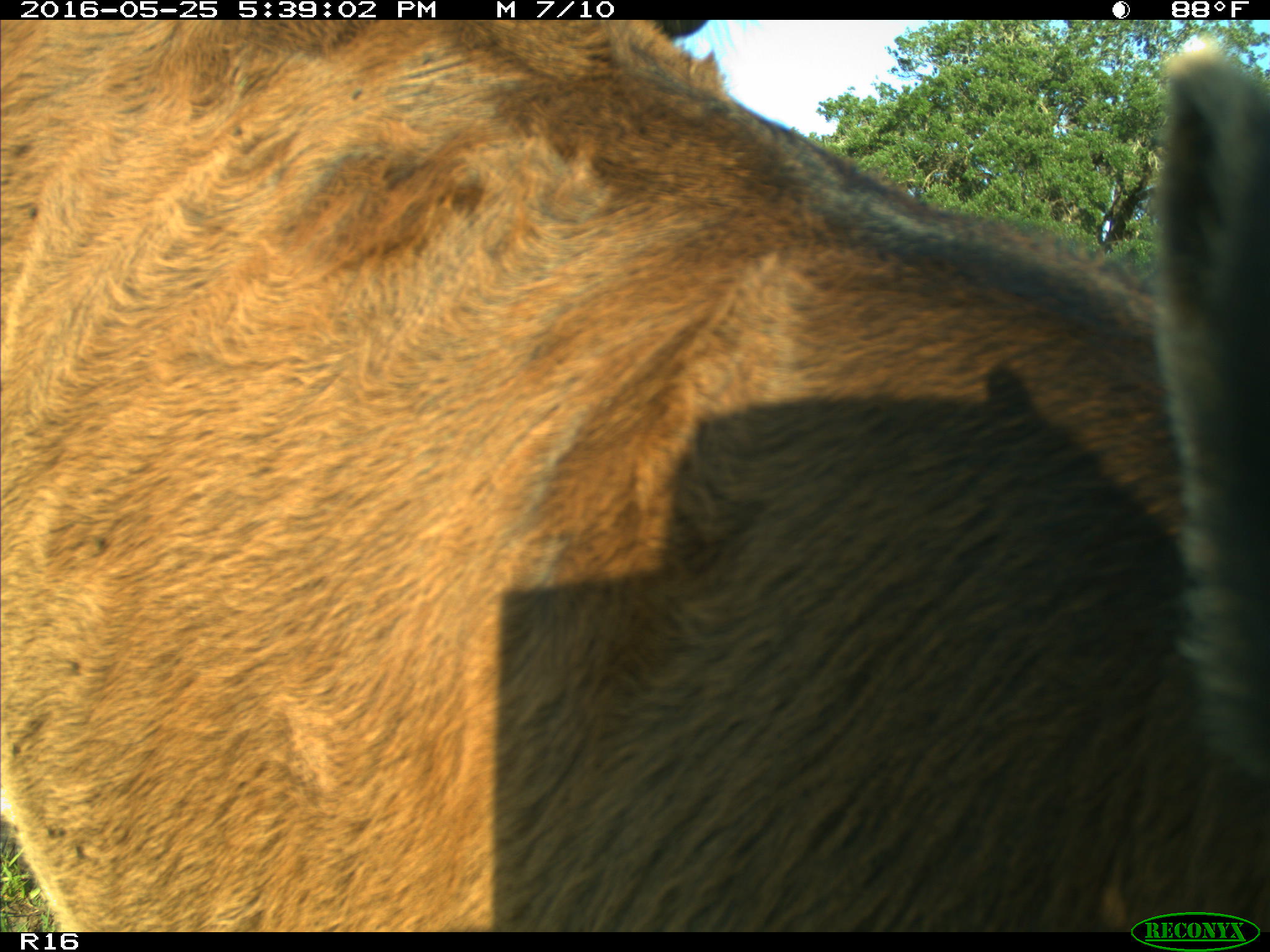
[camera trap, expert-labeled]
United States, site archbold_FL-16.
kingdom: Animalia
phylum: Chordata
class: Mammalia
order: Artiodactyla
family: Bovidae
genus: Bos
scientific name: Bos taurus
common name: domestic cow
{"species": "Bos taurus (domestic cow)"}